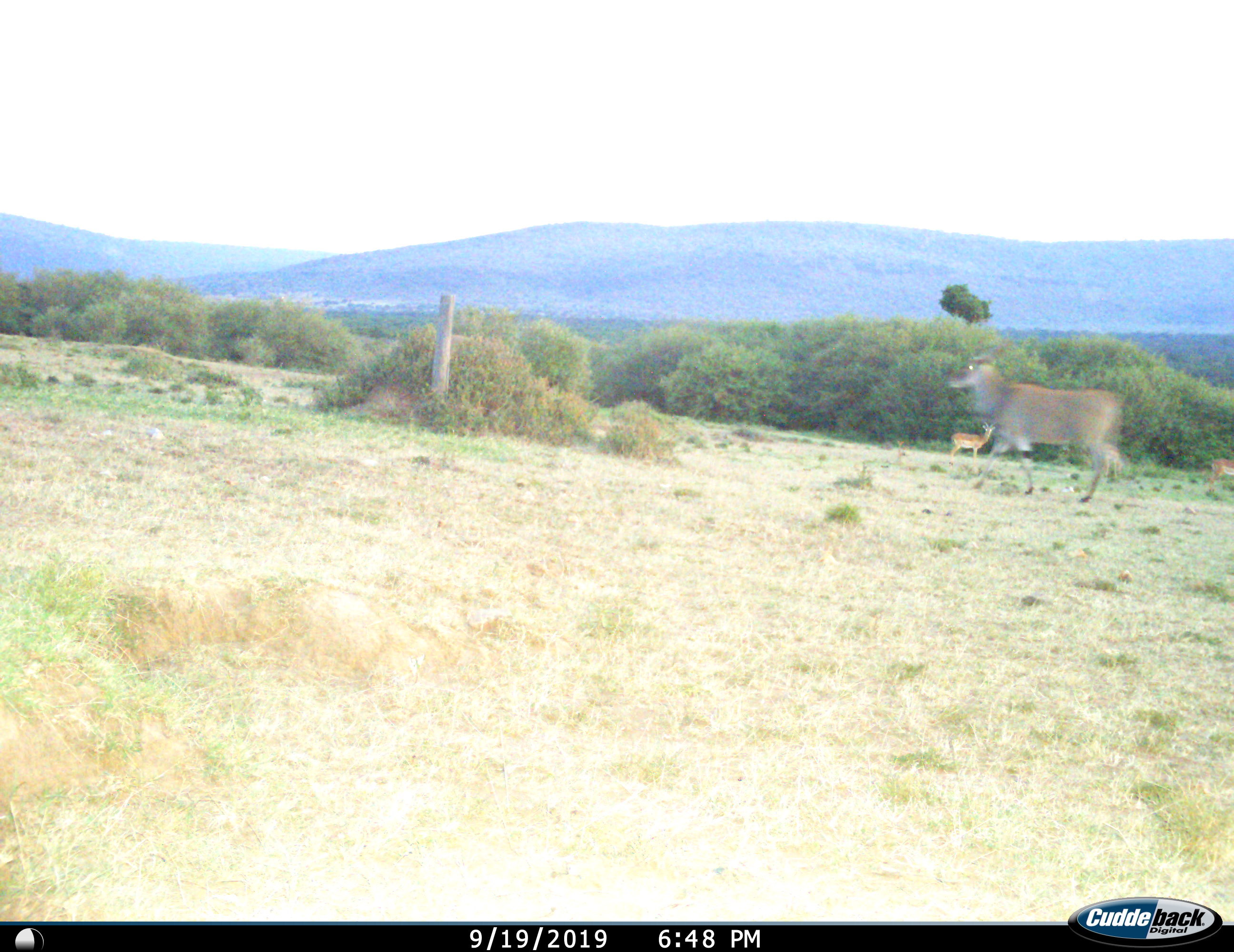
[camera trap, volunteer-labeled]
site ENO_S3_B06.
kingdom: Animalia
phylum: Chordata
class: Mammalia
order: Artiodactyla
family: Bovidae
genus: Tragelaphus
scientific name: Tragelaphus oryx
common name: eland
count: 1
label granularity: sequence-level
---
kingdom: Animalia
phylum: Chordata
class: Mammalia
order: Artiodactyla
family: Bovidae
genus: Aepyceros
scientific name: Aepyceros melampus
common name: impala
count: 2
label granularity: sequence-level